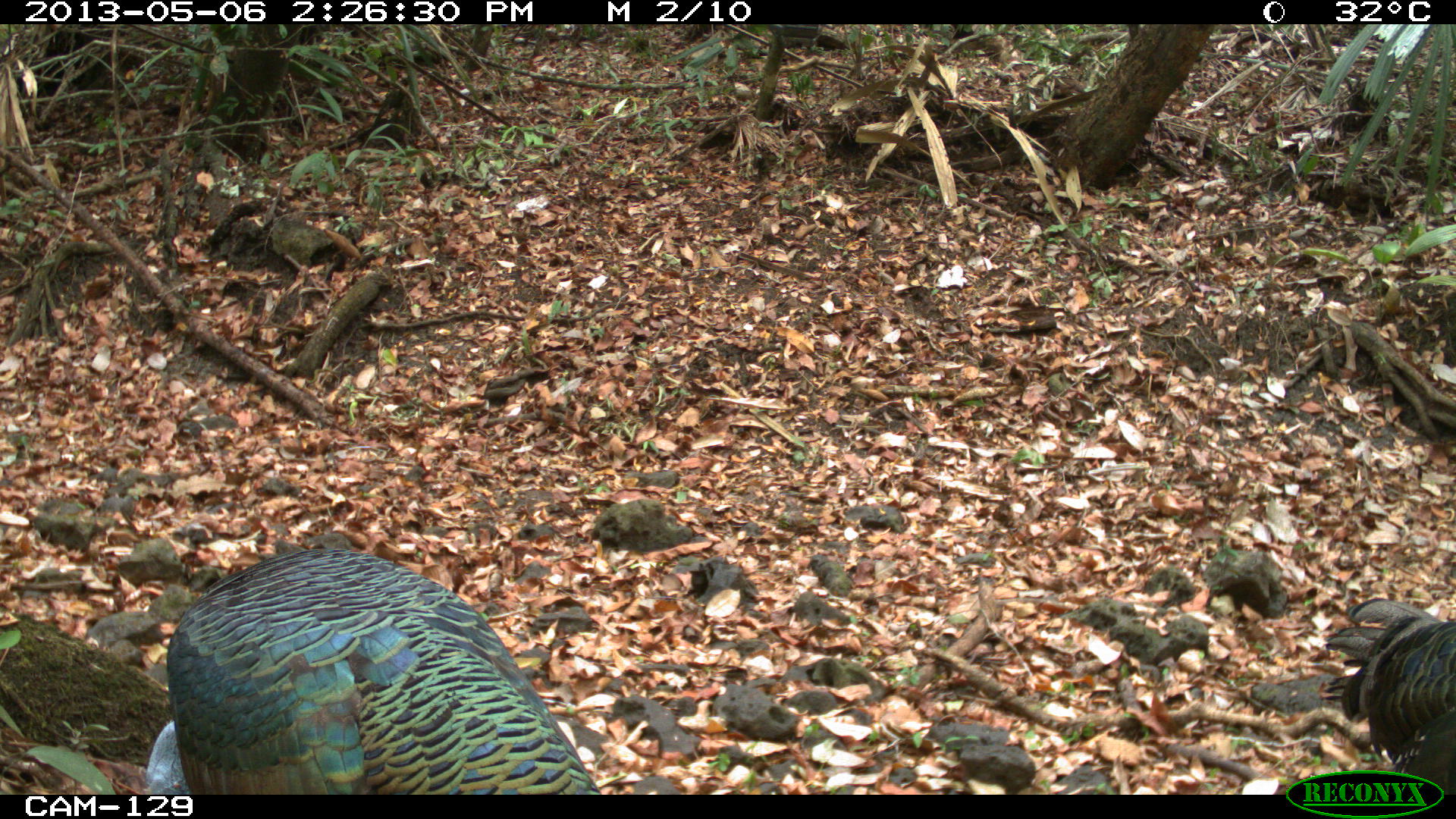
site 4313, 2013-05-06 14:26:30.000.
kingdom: Animalia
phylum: Chordata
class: Aves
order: Galliformes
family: Phasianidae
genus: Meleagris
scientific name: Meleagris ocellata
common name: ocellated turkey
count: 4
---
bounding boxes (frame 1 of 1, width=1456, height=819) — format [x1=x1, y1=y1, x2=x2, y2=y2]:
meleagris ocellata: [x1=142, y1=545, x2=603, y2=794]; [x1=1320, y1=596, x2=1456, y2=795]